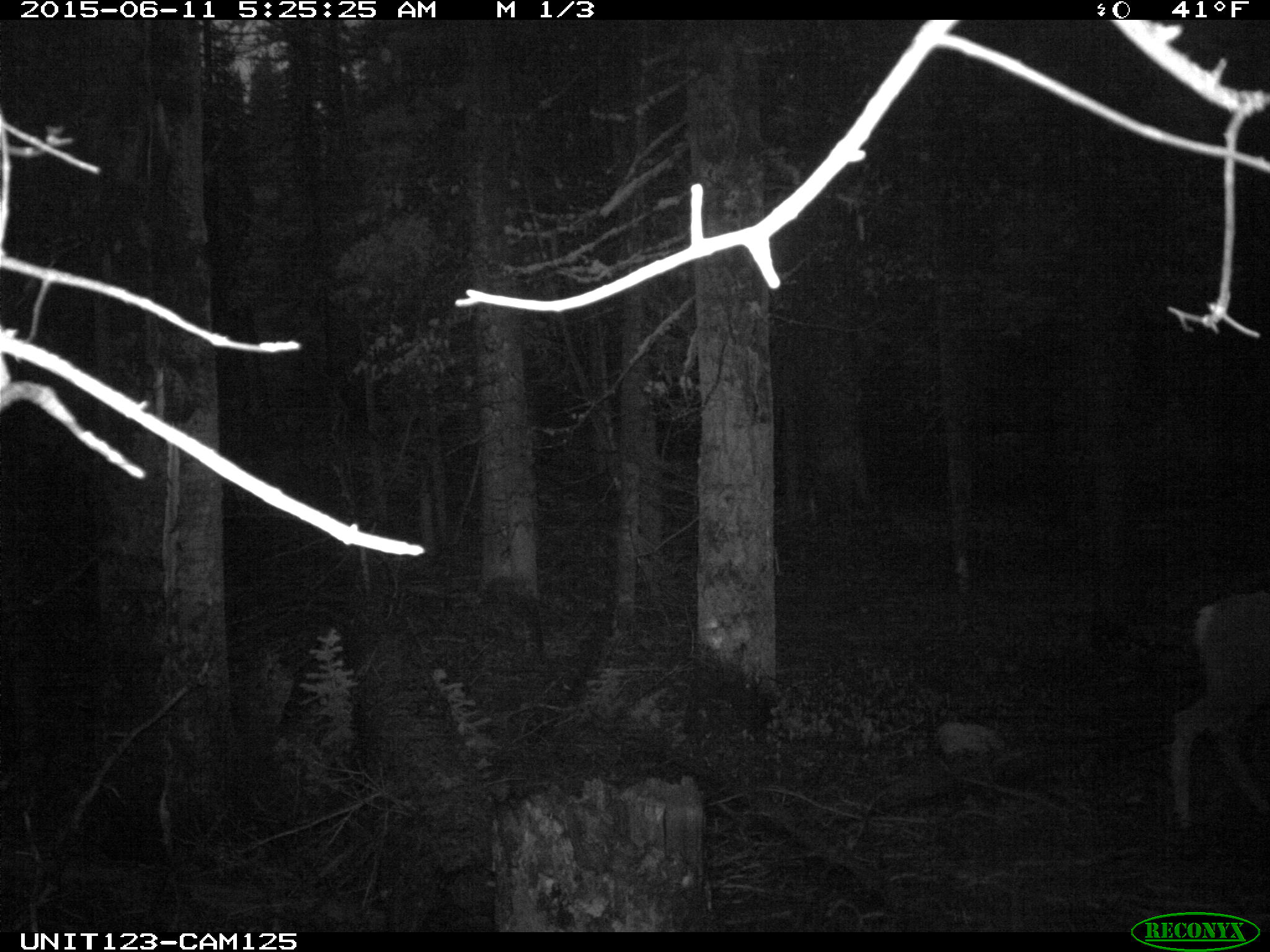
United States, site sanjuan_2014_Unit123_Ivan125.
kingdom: Animalia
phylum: Chordata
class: Mammalia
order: Artiodactyla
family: Cervidae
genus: Odocoileus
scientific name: Odocoileus hemionus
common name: mule deer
Odocoileus hemionus (mule deer).